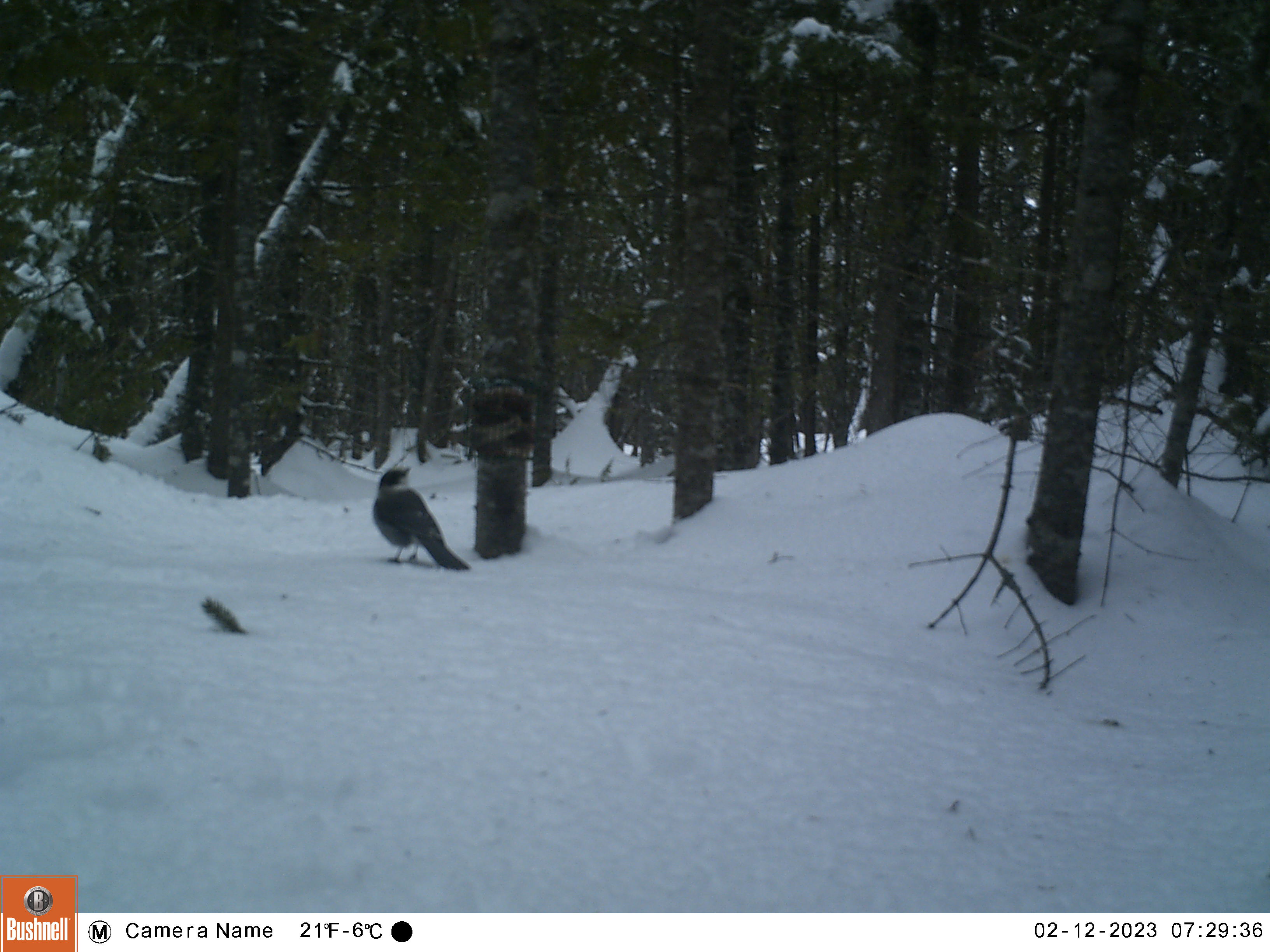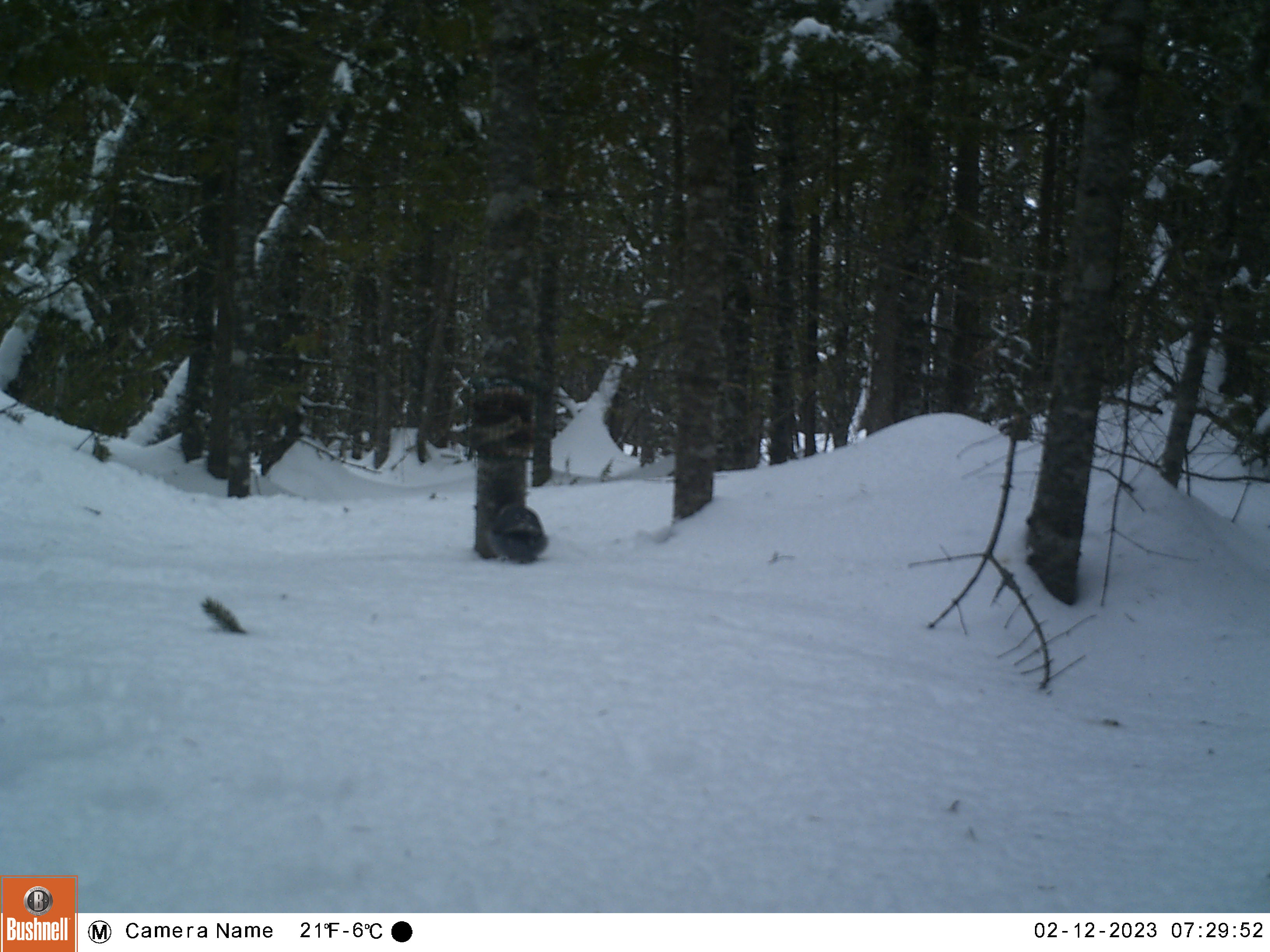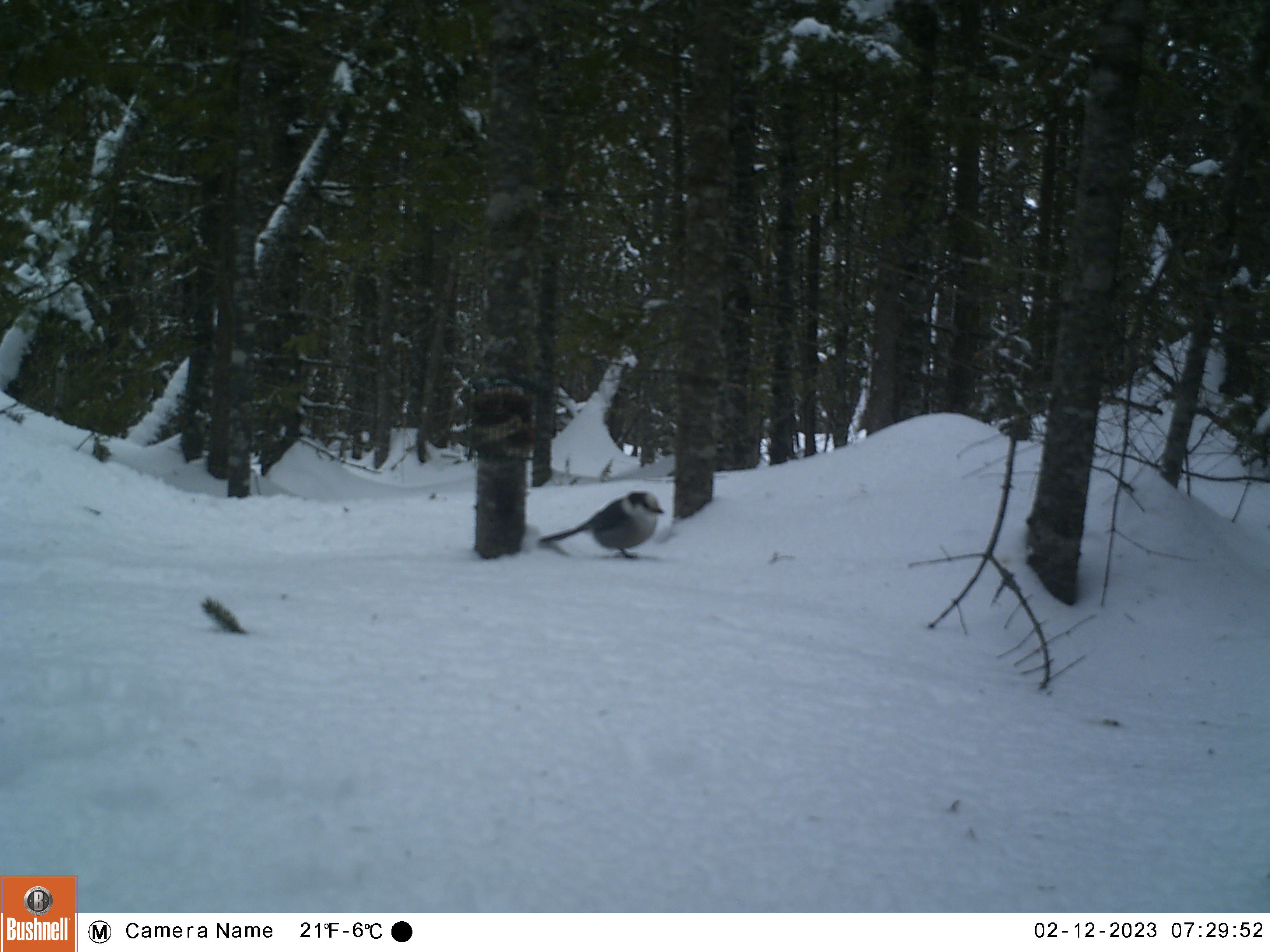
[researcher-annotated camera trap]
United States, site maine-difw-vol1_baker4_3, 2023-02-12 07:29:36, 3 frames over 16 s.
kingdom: Animalia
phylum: Chordata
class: Aves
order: Passeriformes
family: Corvidae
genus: Perisoreus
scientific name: Perisoreus canadensis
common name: canada jay